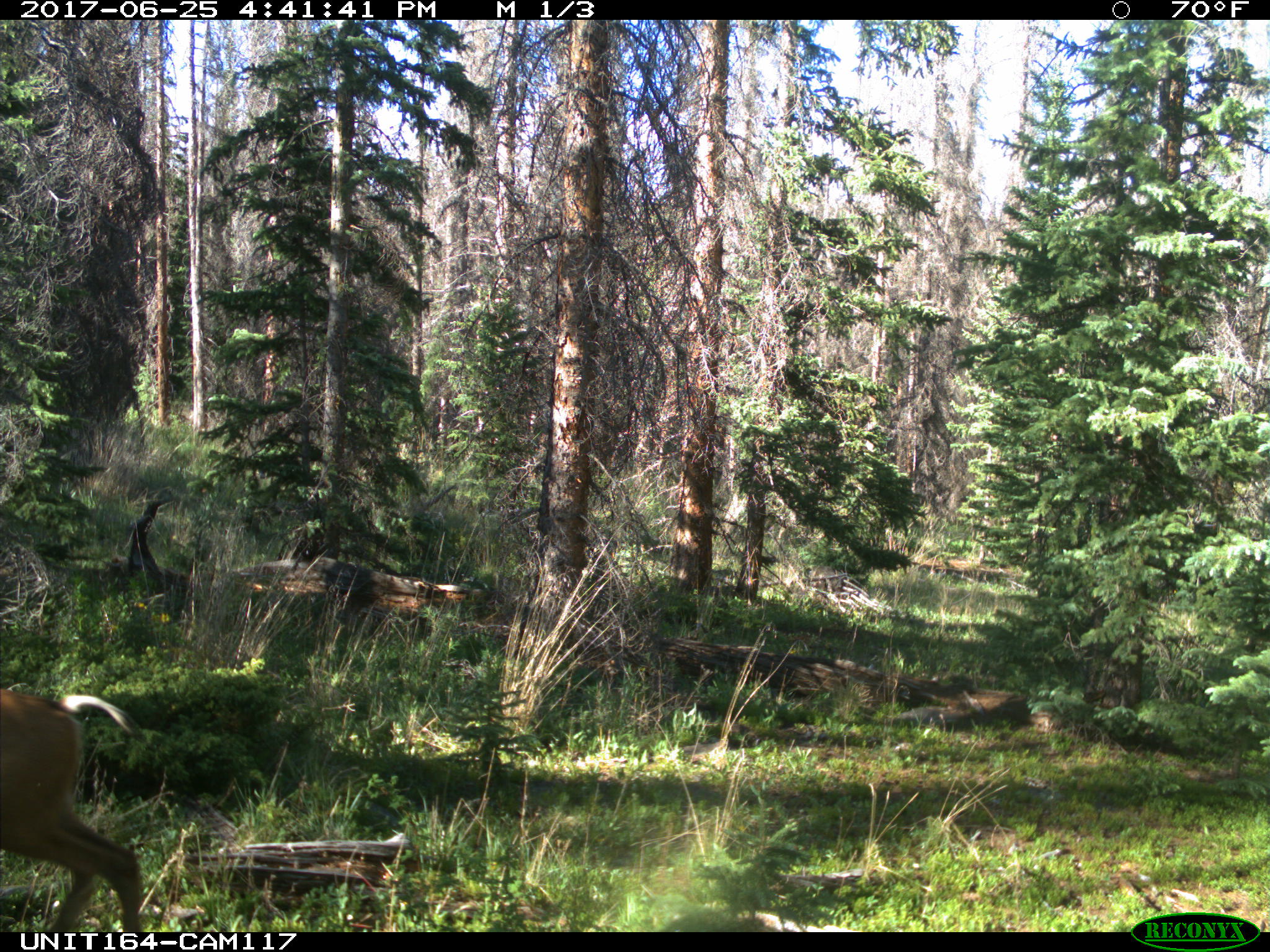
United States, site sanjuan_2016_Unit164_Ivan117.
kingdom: Animalia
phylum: Chordata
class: Mammalia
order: Artiodactyla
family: Cervidae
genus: Odocoileus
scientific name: Odocoileus hemionus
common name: mule deer